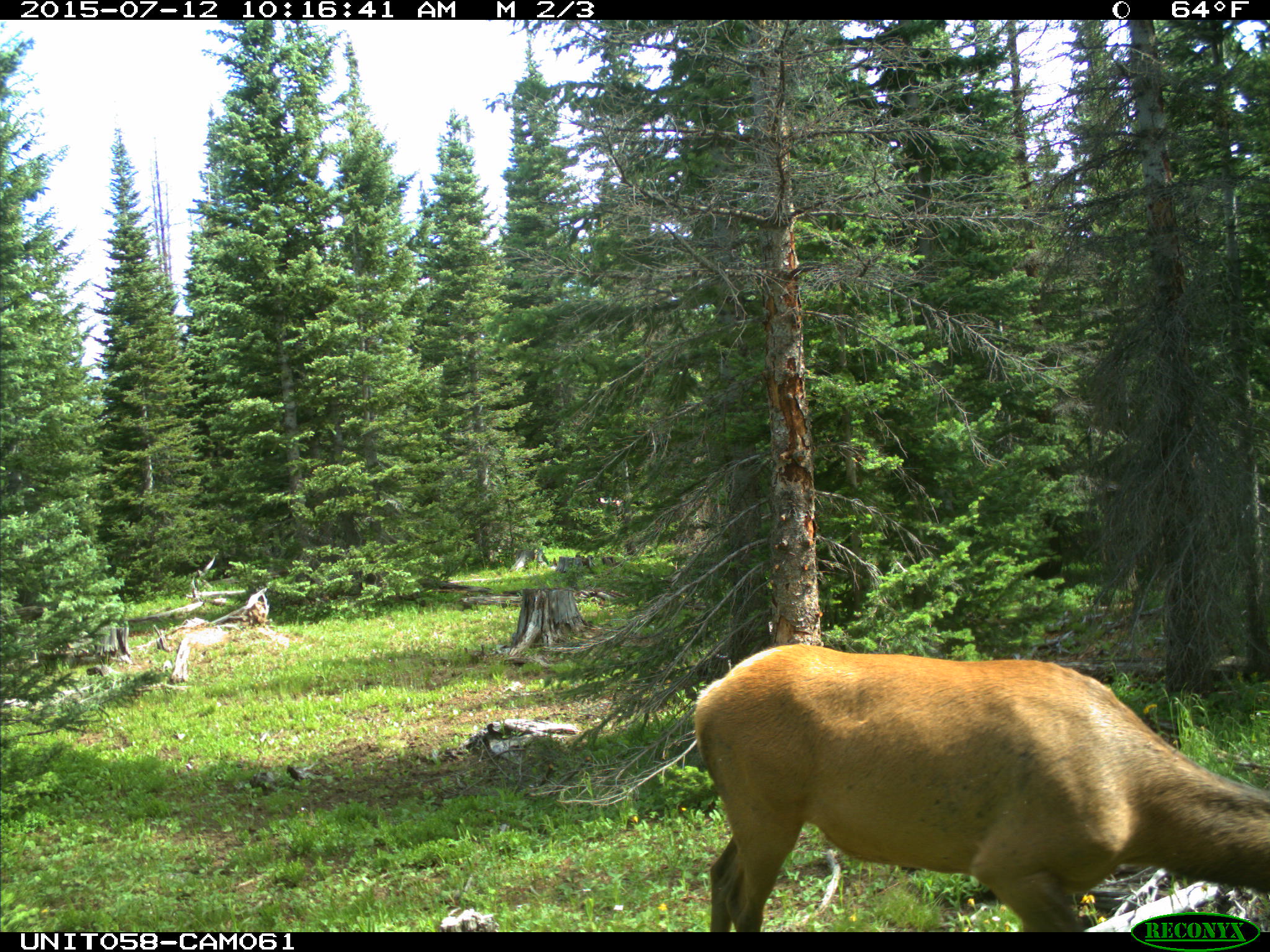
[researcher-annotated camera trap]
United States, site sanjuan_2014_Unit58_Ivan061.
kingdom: Animalia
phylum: Chordata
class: Mammalia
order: Artiodactyla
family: Cervidae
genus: Cervus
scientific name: Cervus elaphus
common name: red deer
Cervus elaphus (red deer).